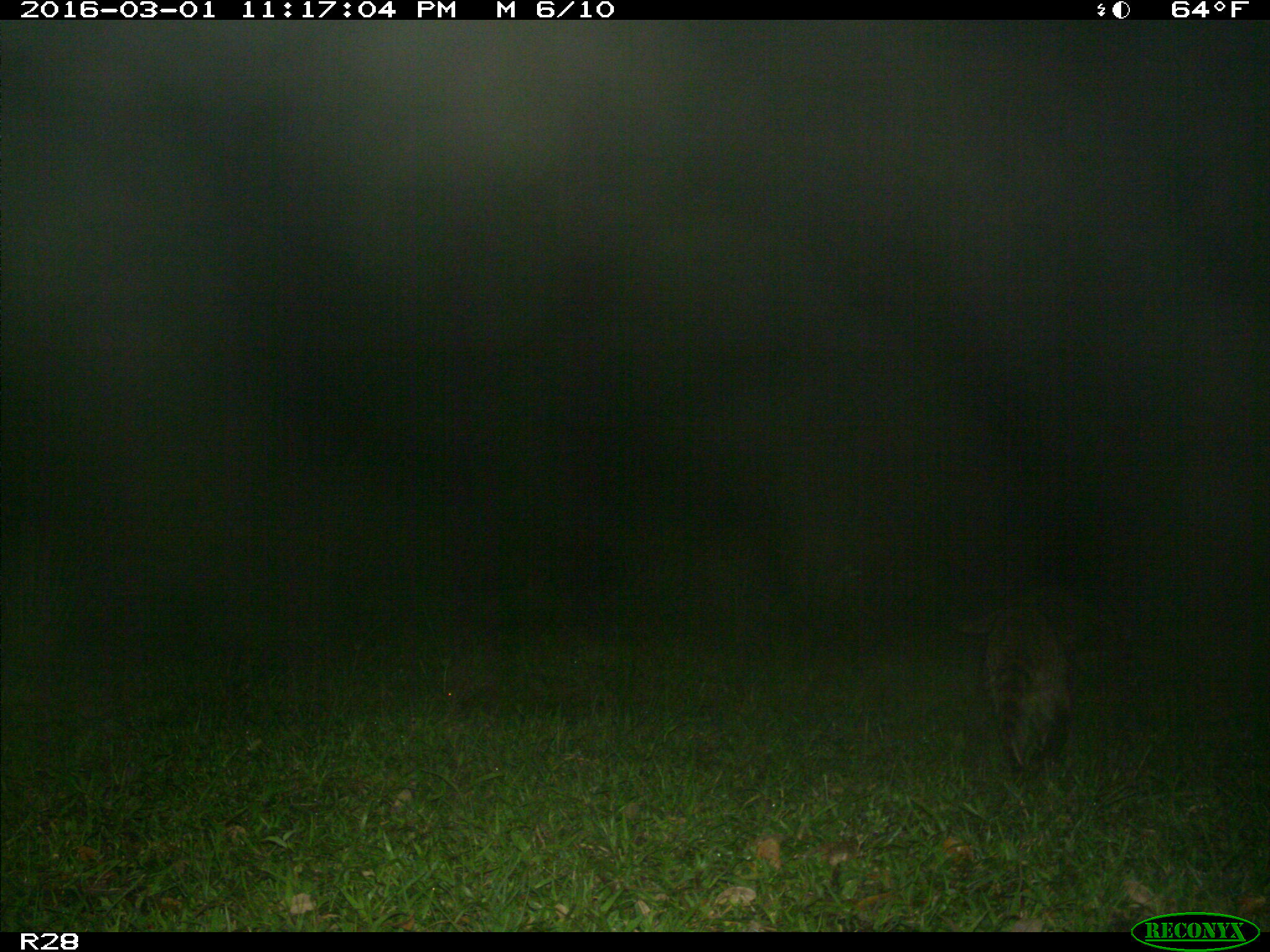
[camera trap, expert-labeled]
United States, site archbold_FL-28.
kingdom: Animalia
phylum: Chordata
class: Mammalia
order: Carnivora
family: Procyonidae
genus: Procyon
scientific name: Procyon lotor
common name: common raccoon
Procyon lotor (common raccoon).